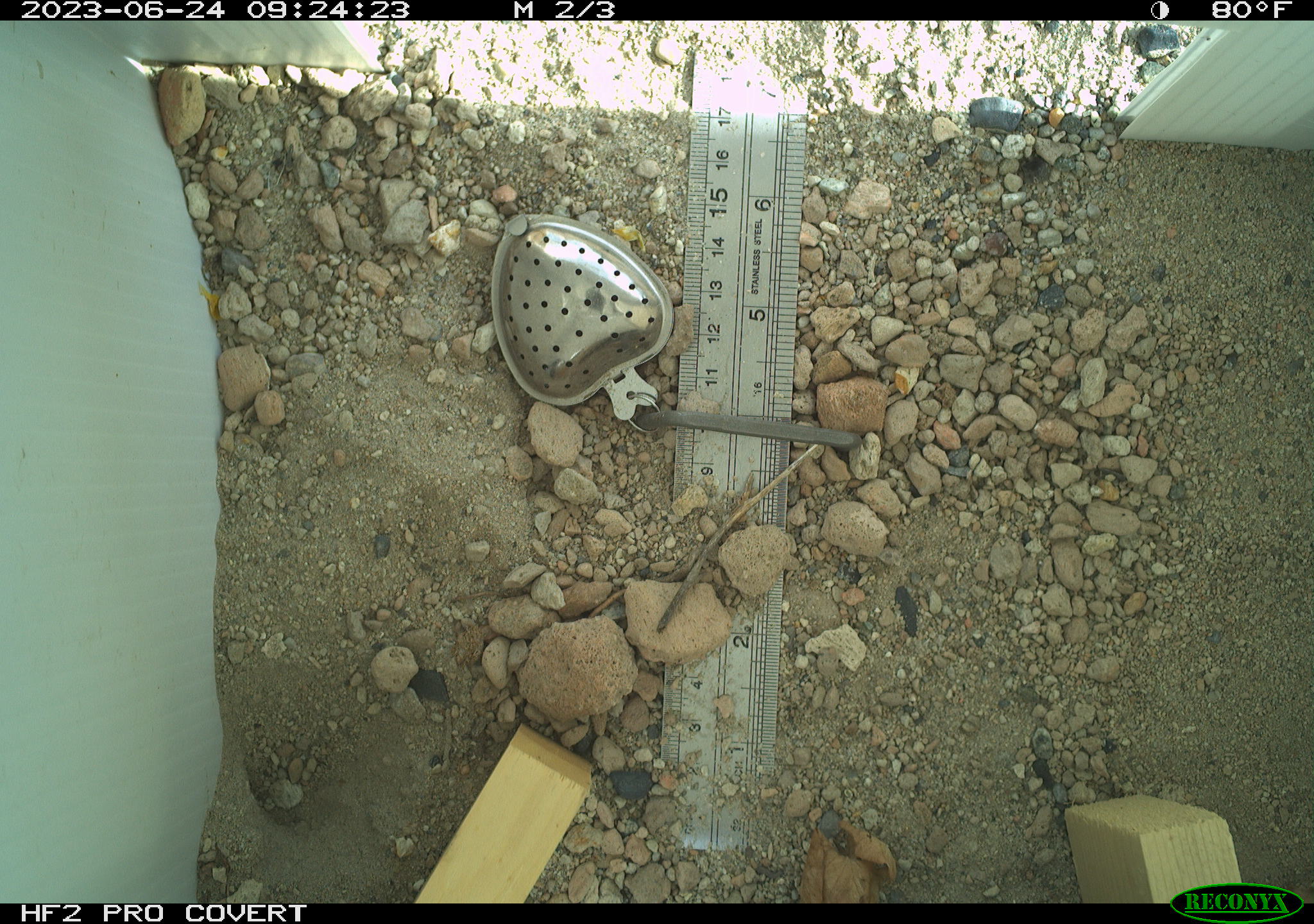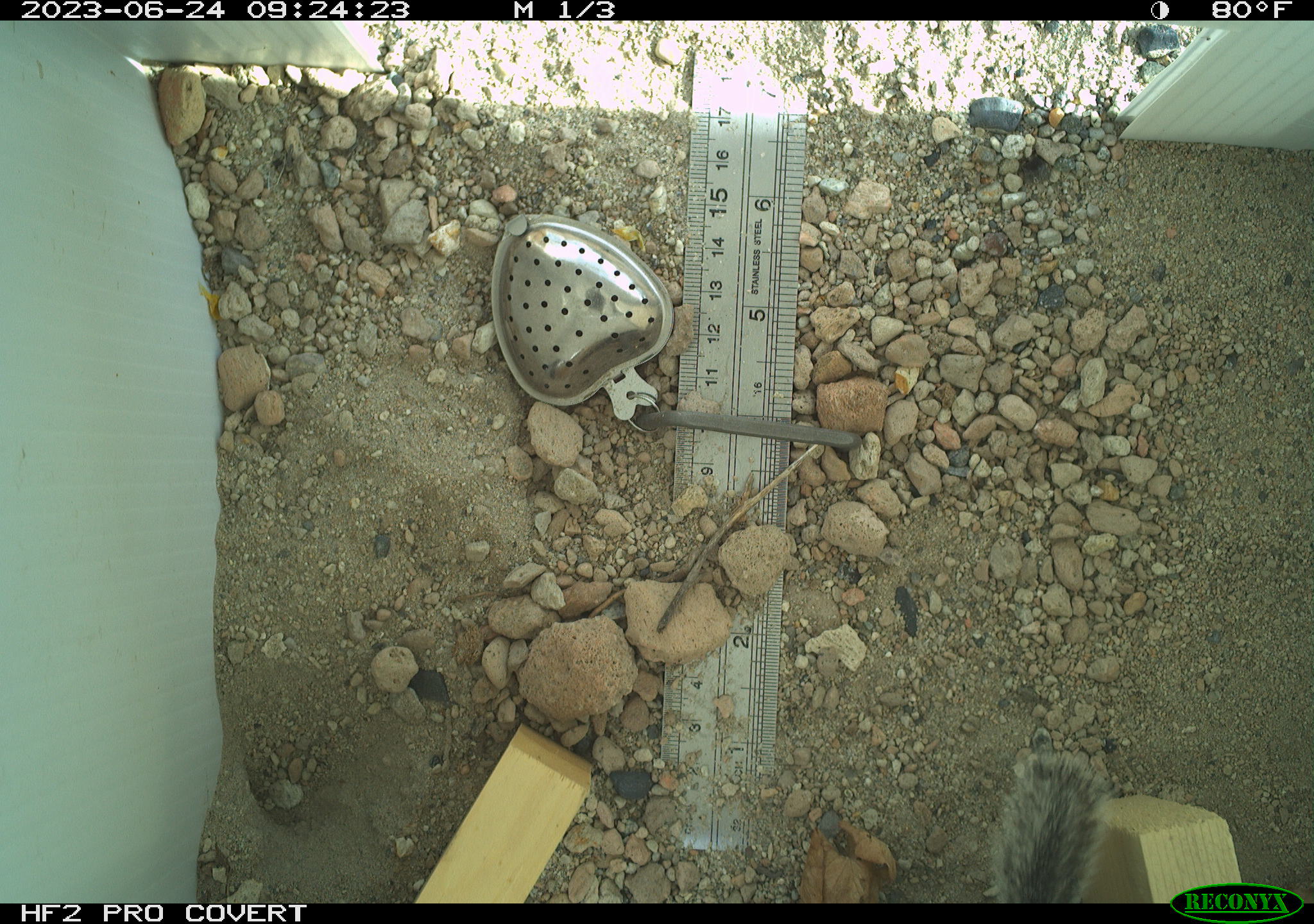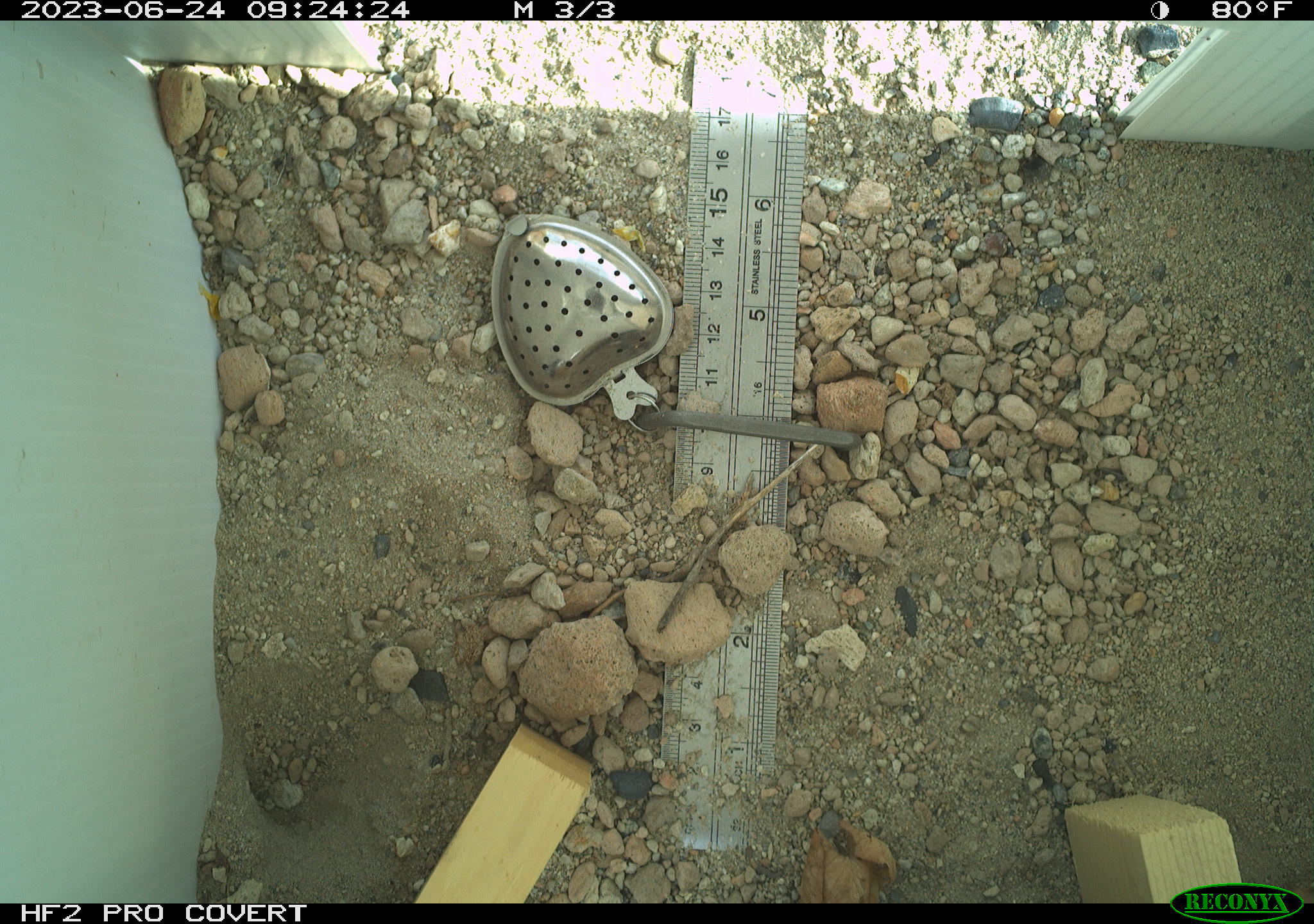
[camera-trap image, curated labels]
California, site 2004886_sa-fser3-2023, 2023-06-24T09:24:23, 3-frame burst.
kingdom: Animalia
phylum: Chordata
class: Mammalia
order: Rodentia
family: Sciuridae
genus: Ammospermophilus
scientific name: Ammospermophilus leucurus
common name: white-tailed antelope squirrel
White-tailed antelope squirrel (Ammospermophilus leucurus).